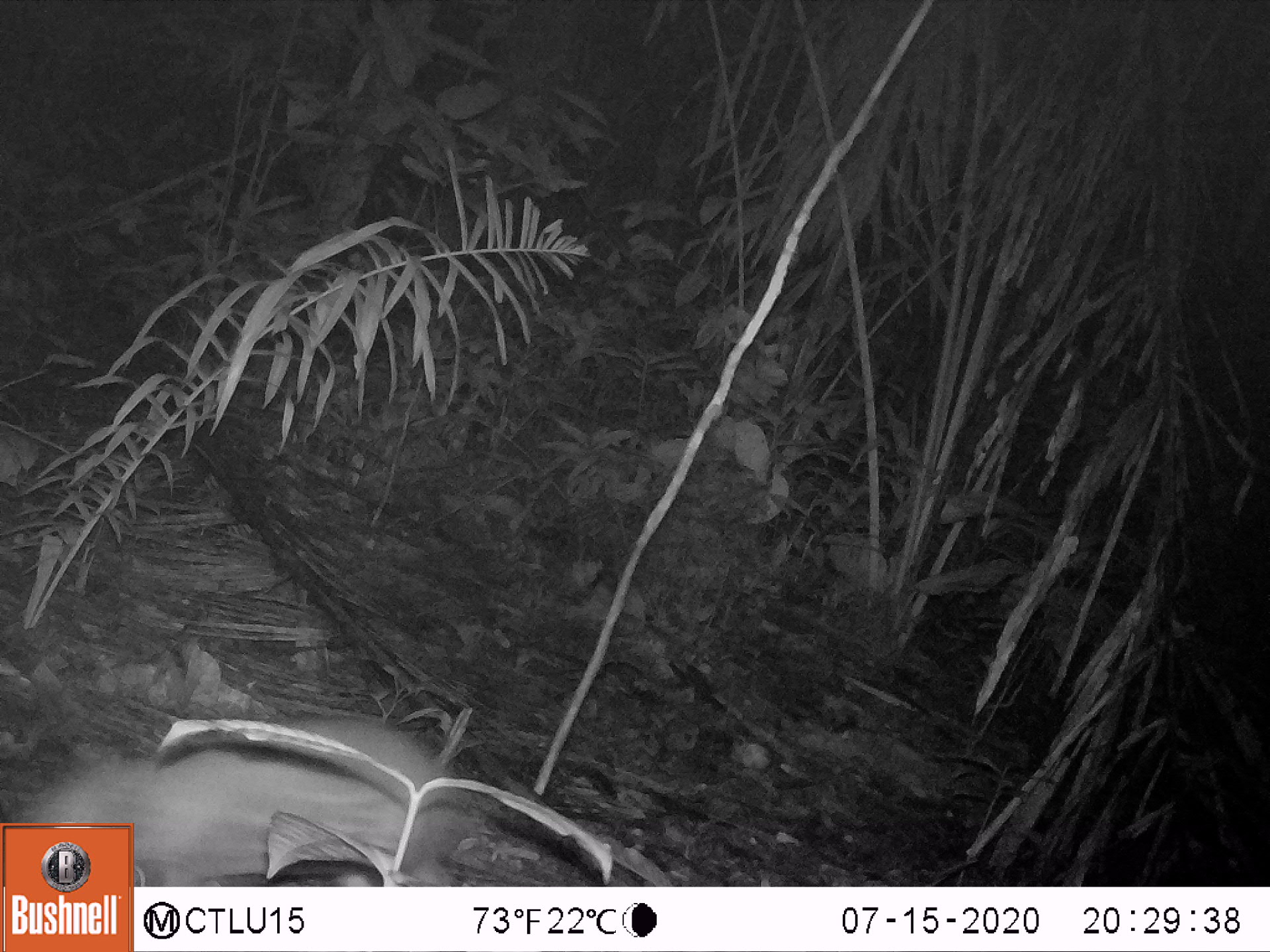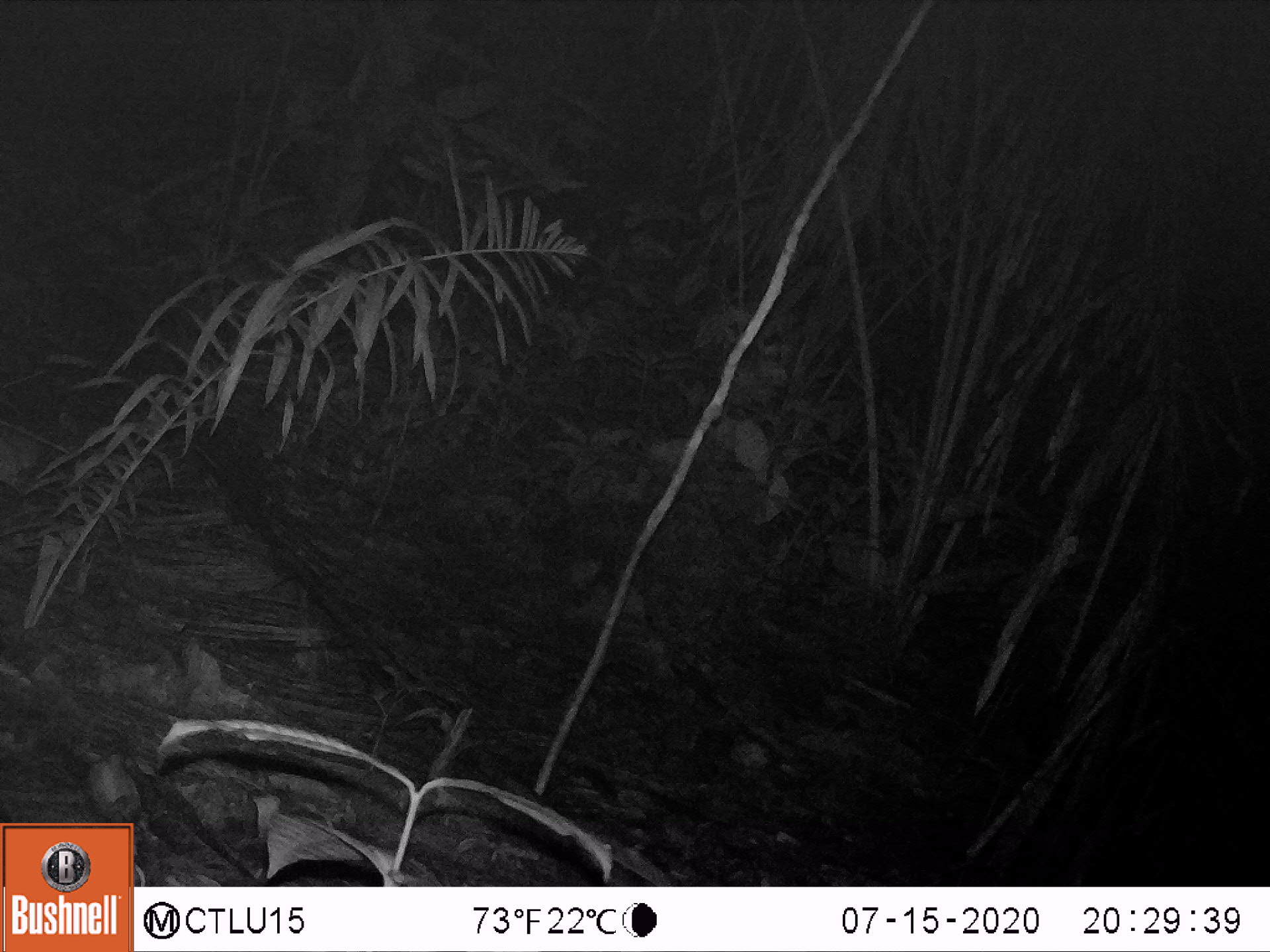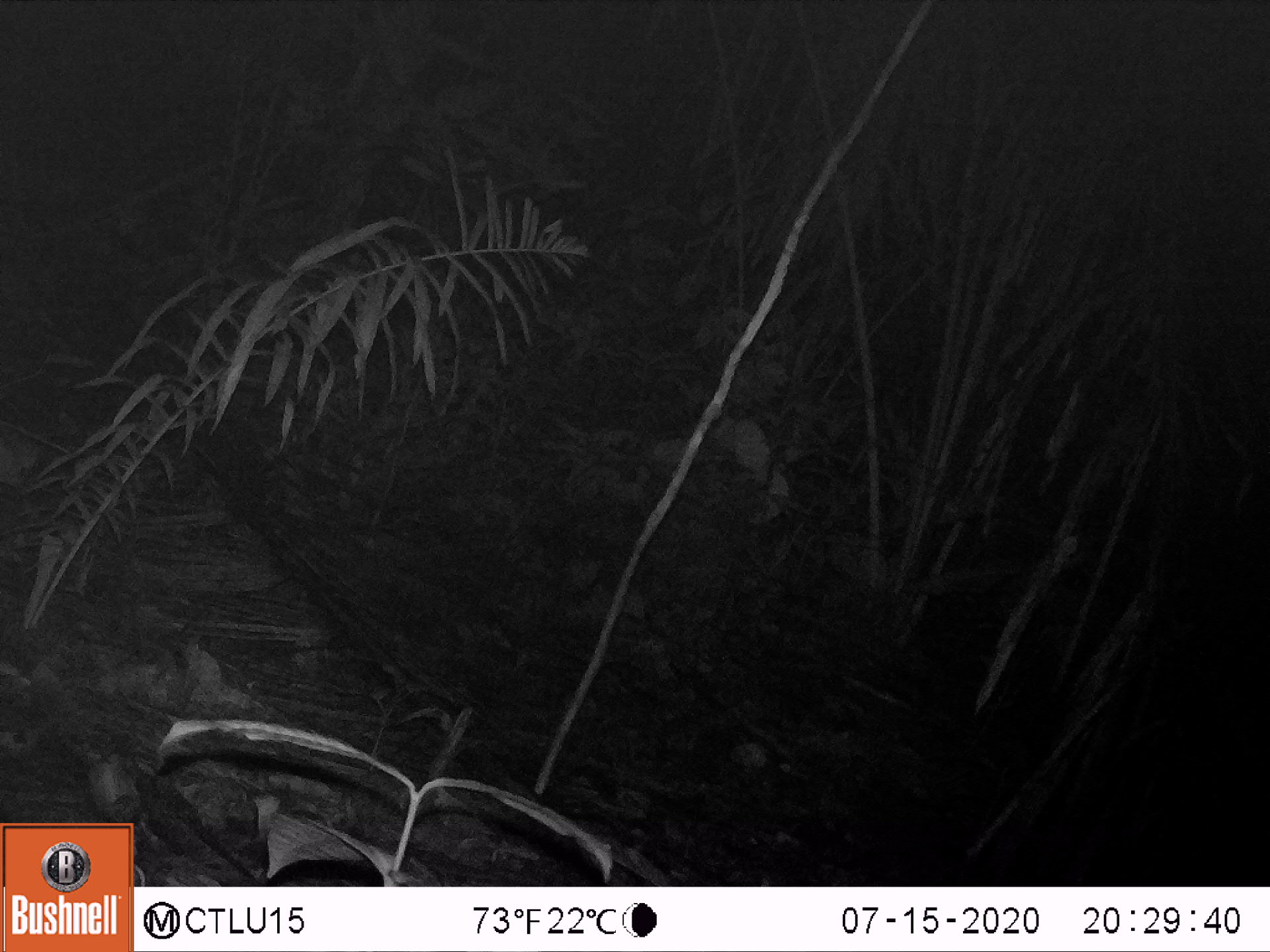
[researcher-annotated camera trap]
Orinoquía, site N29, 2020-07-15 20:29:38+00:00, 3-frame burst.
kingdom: Animalia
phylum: Chordata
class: Mammalia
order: Rodentia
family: Cuniculidae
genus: Cuniculus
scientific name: Cuniculus paca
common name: spotted paca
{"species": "spotted paca (Cuniculus paca)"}